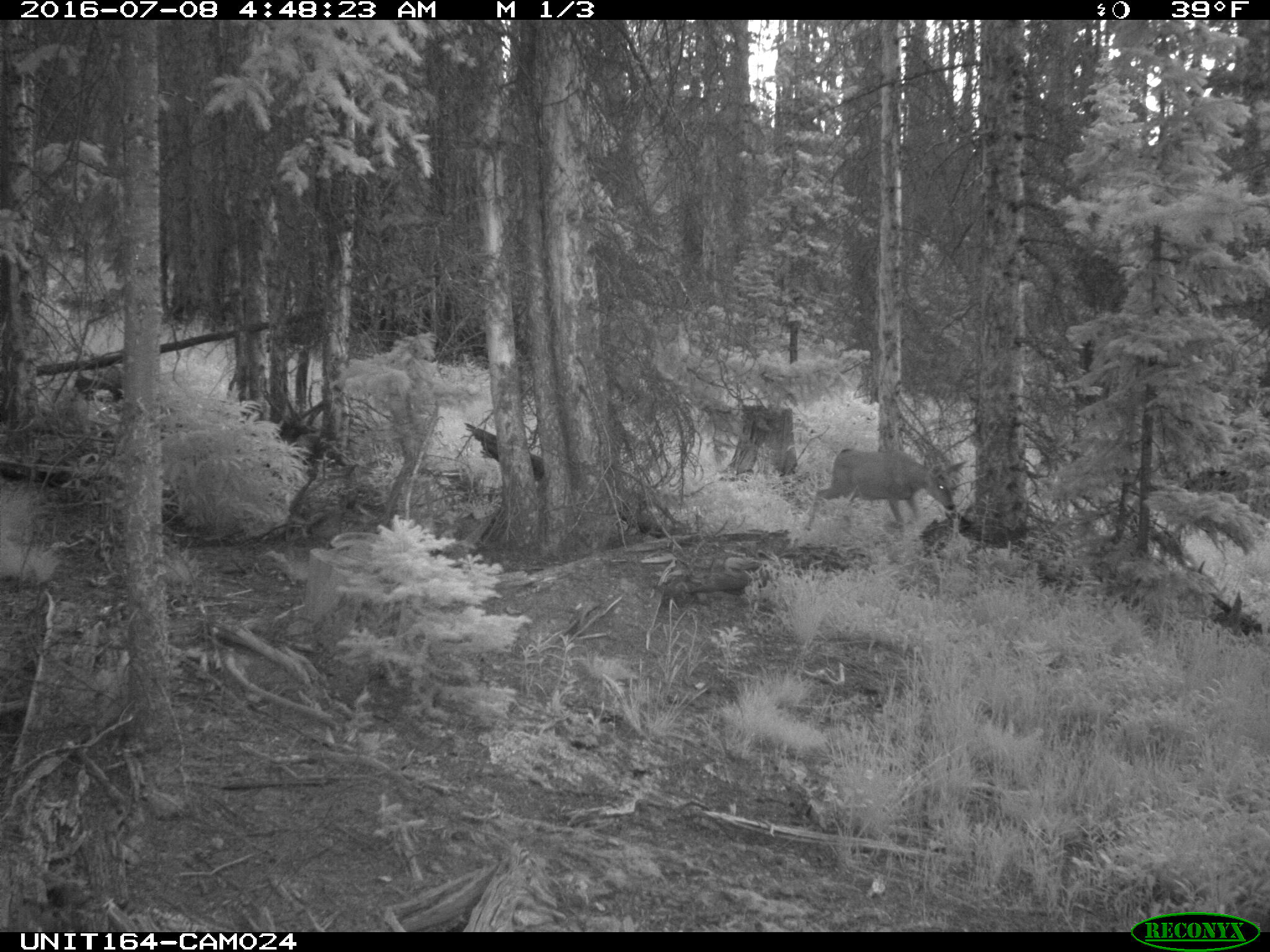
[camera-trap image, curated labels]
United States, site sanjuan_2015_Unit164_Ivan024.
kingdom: Animalia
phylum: Chordata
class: Mammalia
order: Artiodactyla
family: Cervidae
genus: Odocoileus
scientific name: Odocoileus hemionus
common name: mule deer